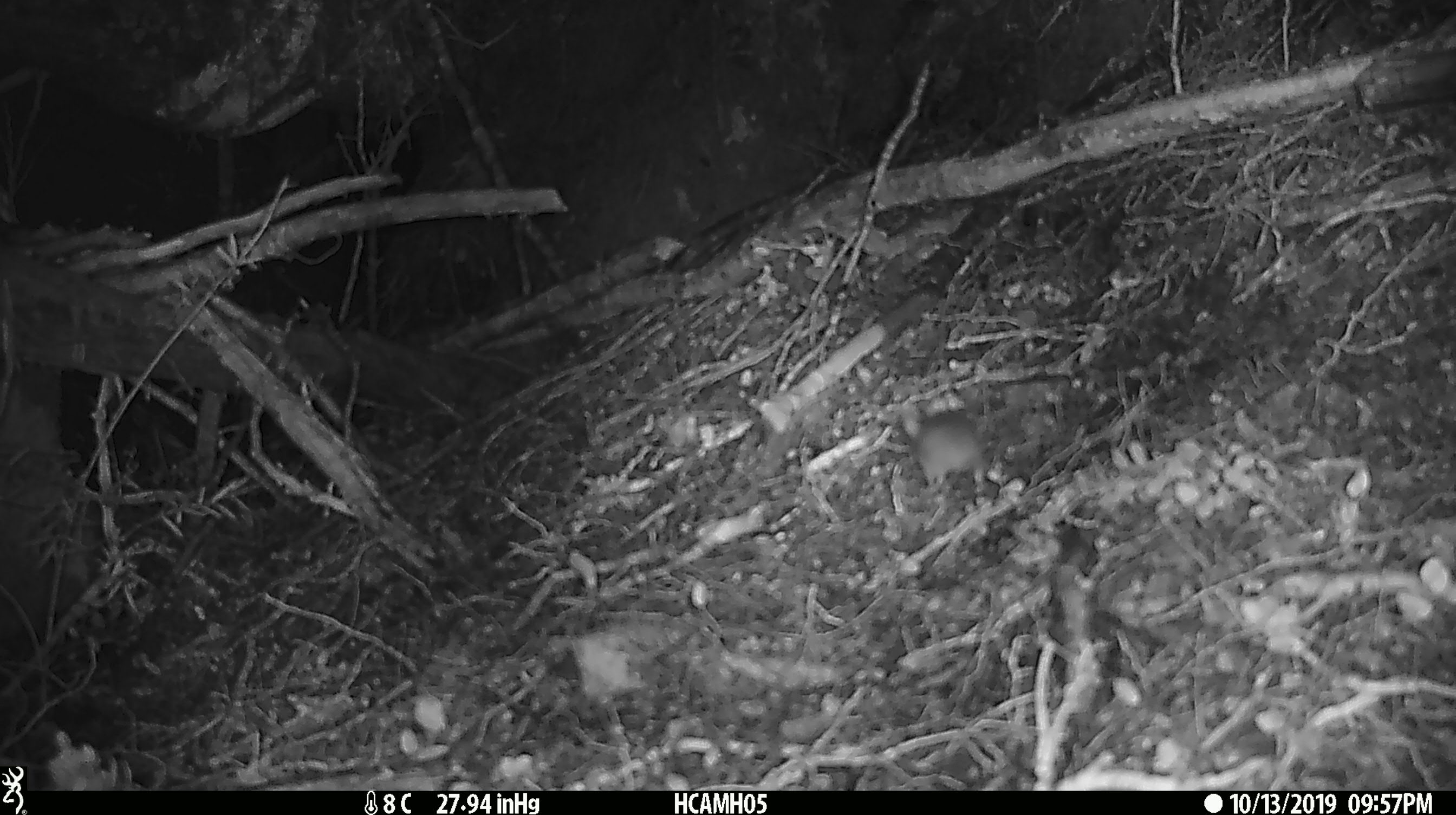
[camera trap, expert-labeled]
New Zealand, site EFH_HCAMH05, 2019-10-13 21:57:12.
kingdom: Animalia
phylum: Chordata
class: Mammalia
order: Rodentia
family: Muridae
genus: Mus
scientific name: Mus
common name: mouse